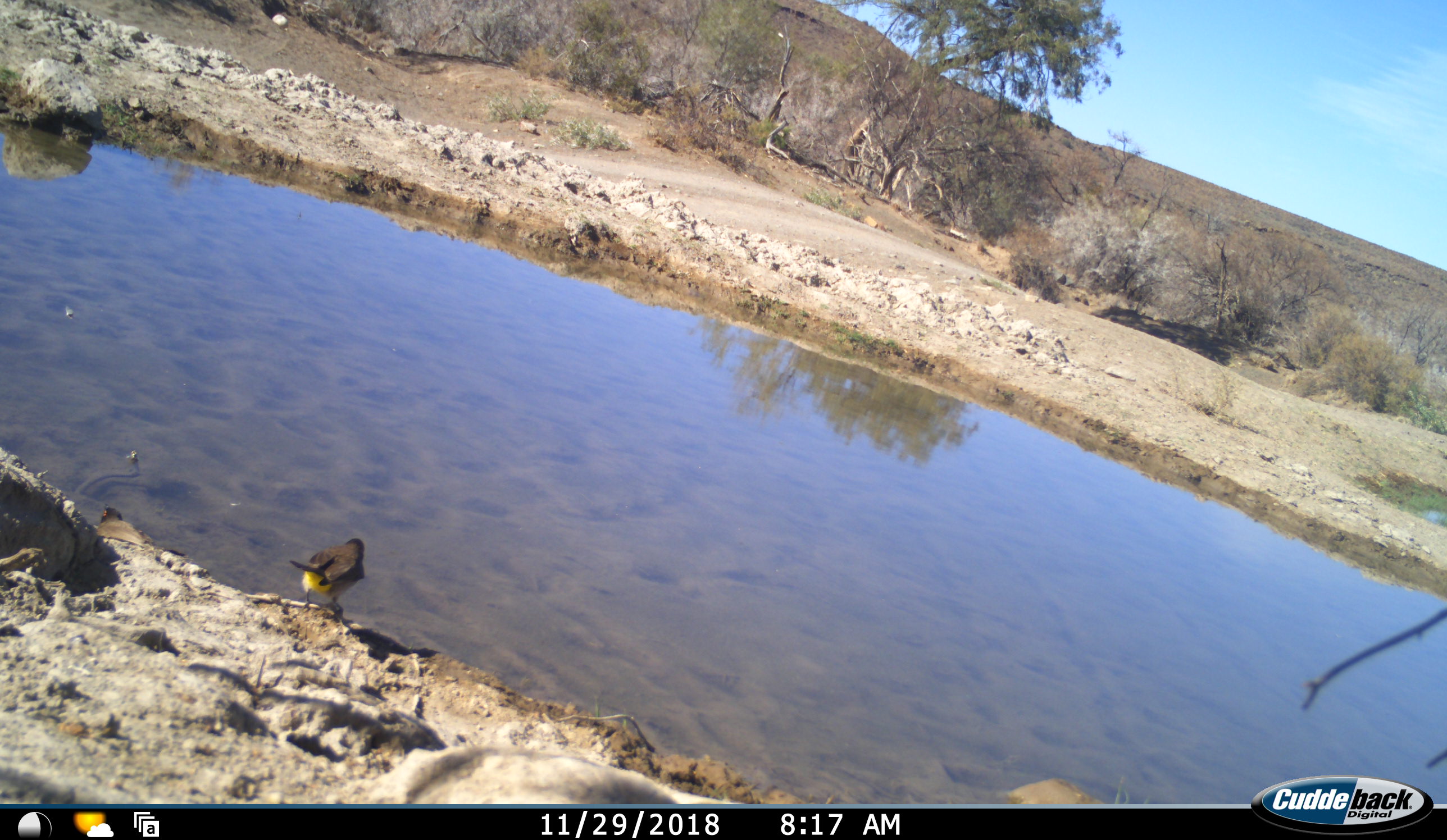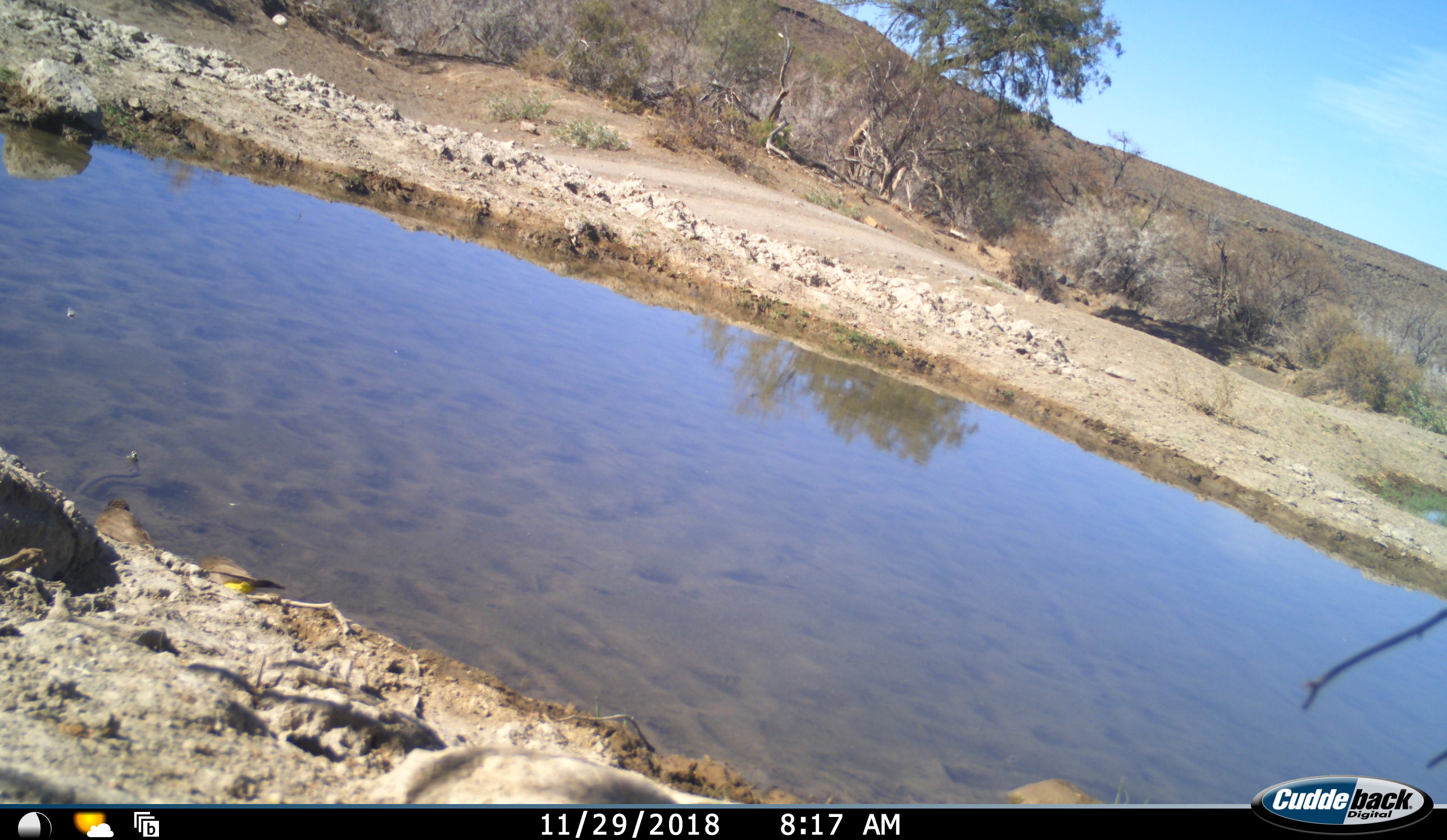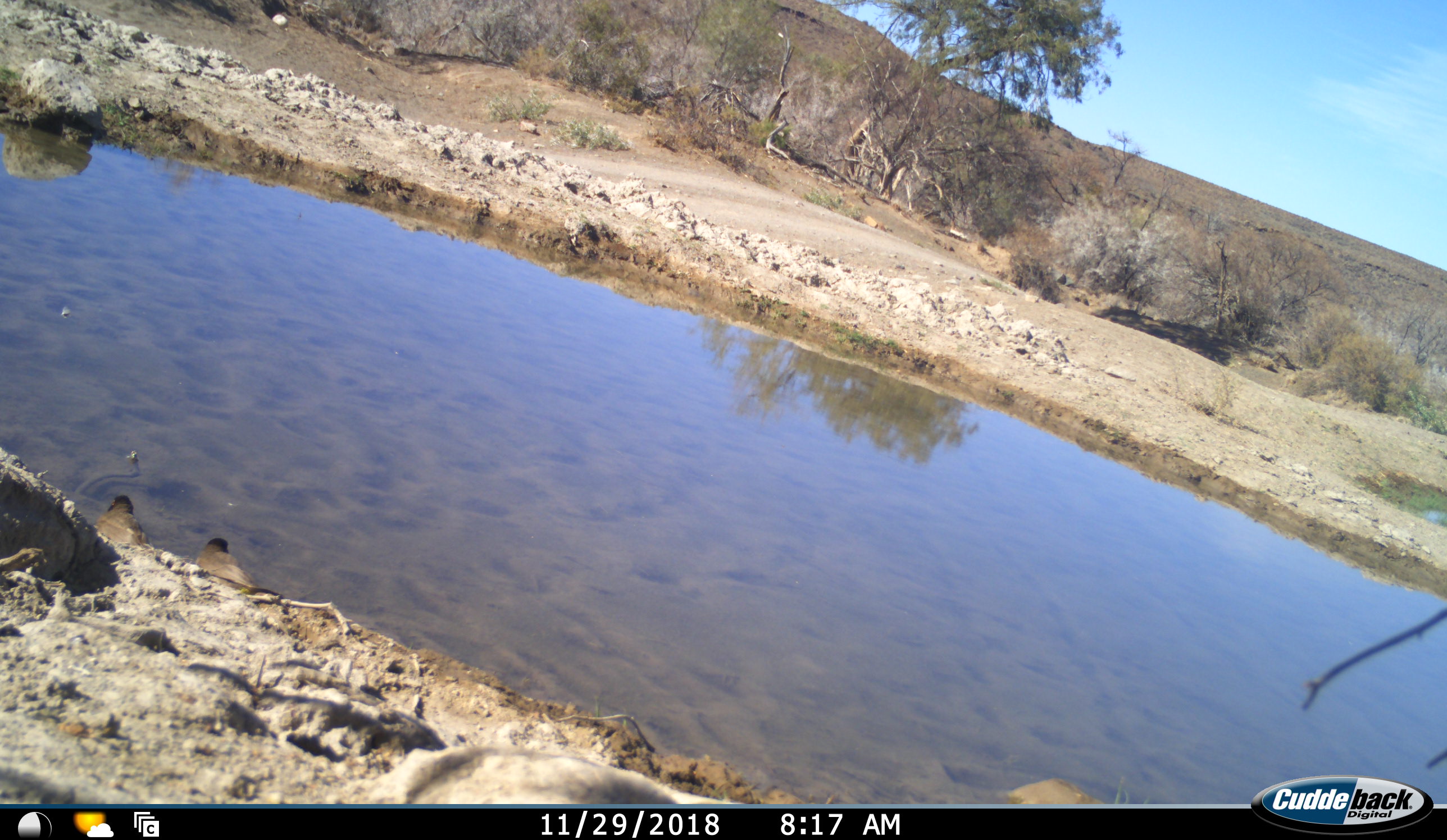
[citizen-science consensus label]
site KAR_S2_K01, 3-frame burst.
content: unidentified animal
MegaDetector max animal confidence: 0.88